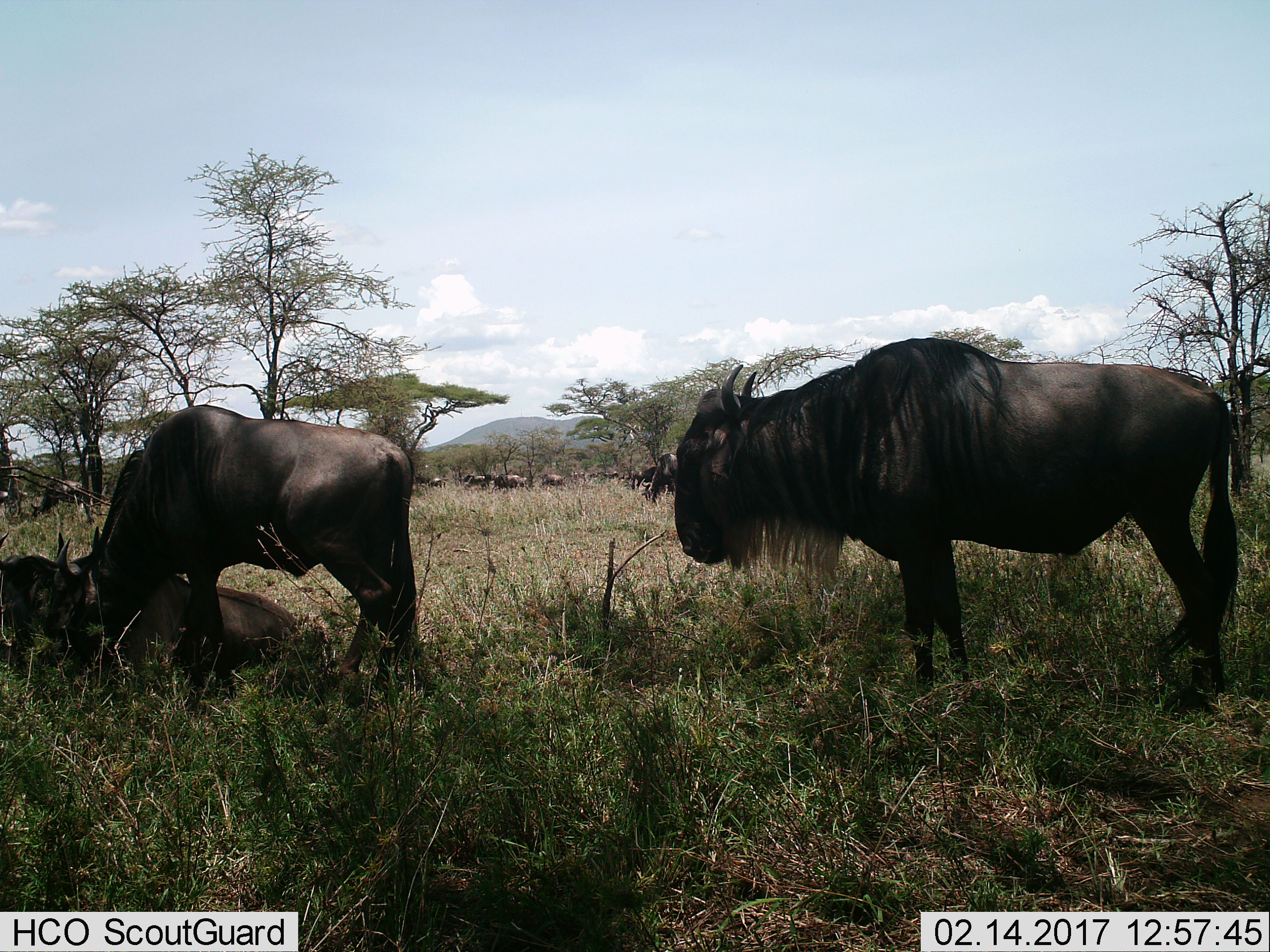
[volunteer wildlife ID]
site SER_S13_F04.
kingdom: Animalia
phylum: Chordata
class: Mammalia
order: Artiodactyla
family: Bovidae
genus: Connochaetes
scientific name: Connochaetes taurinus taurinus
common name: blue wildebeest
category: wildebeestblue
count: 11-50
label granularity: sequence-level